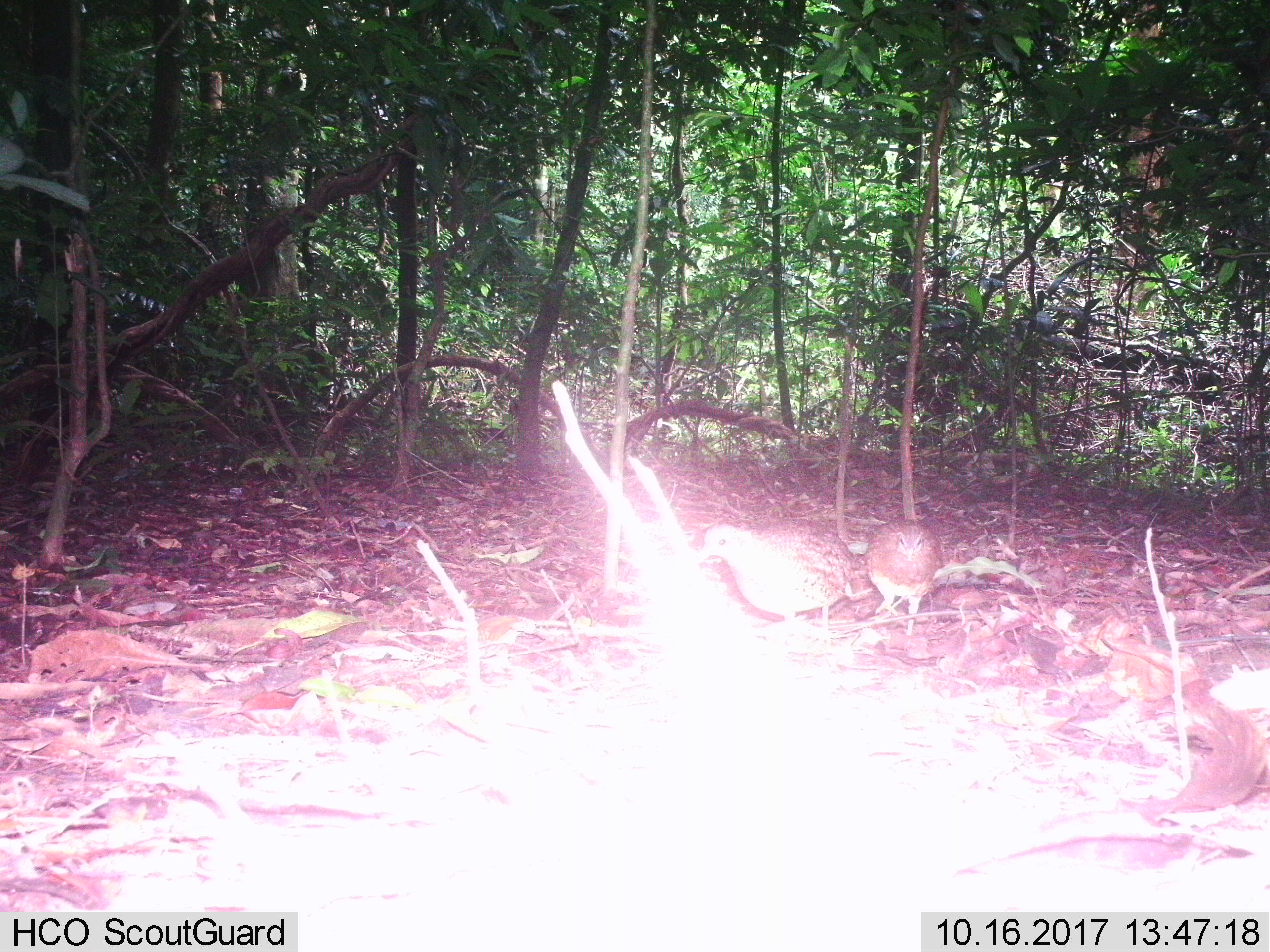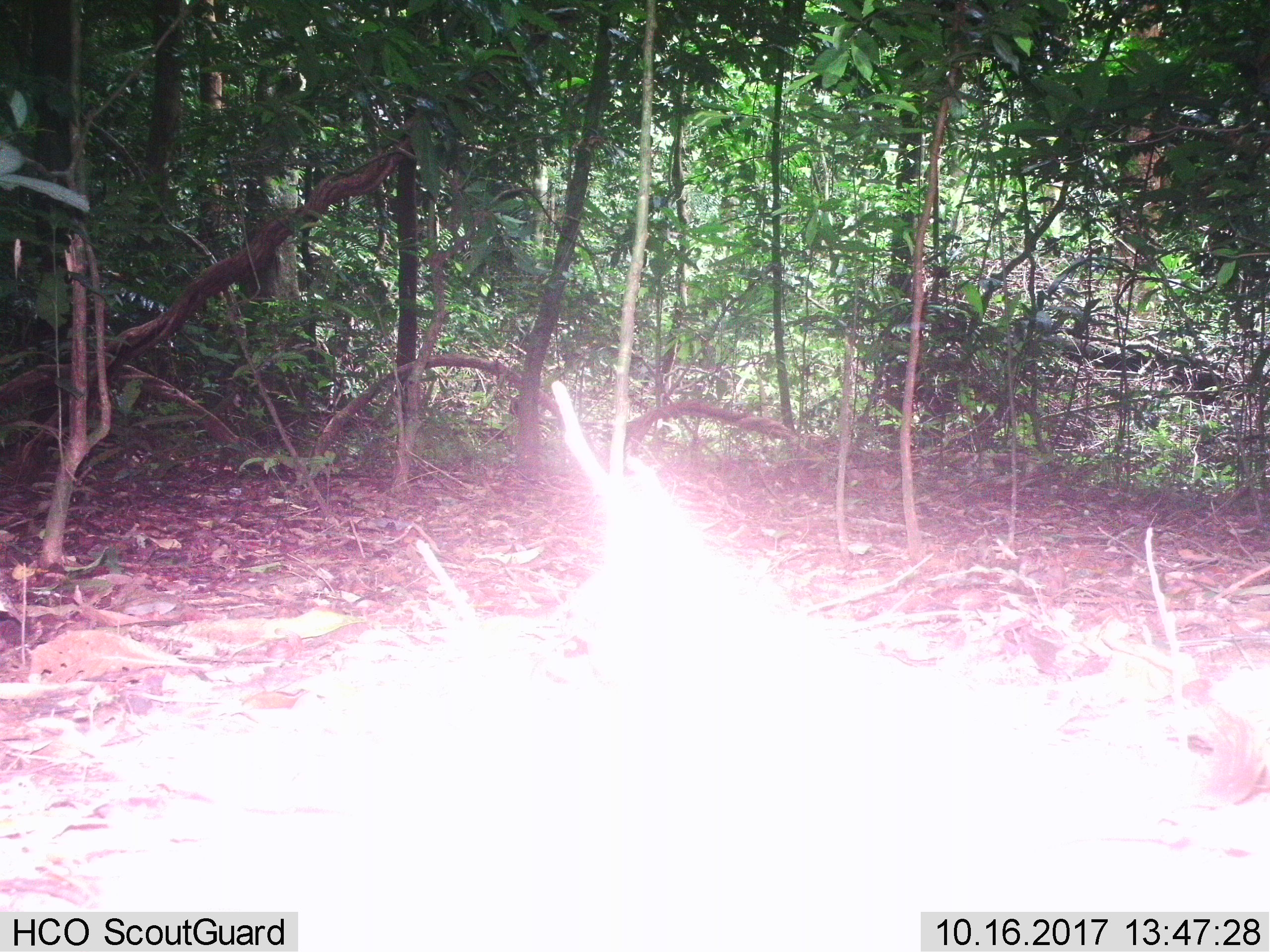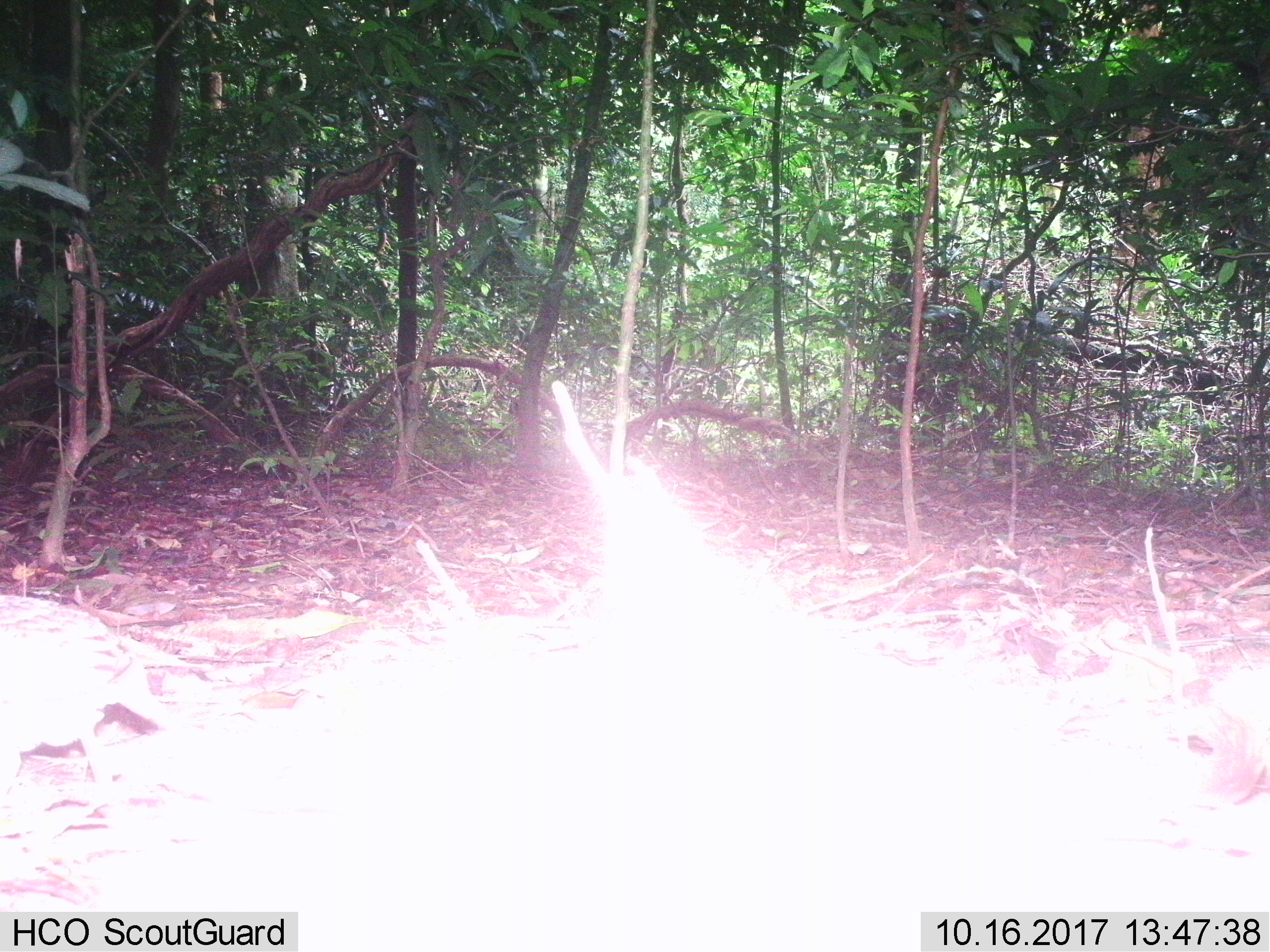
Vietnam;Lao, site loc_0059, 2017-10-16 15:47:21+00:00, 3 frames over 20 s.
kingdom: Animalia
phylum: Chordata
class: Aves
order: Galliformes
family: Phasianidae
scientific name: Phasianidae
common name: partridge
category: unidentified partridge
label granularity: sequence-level